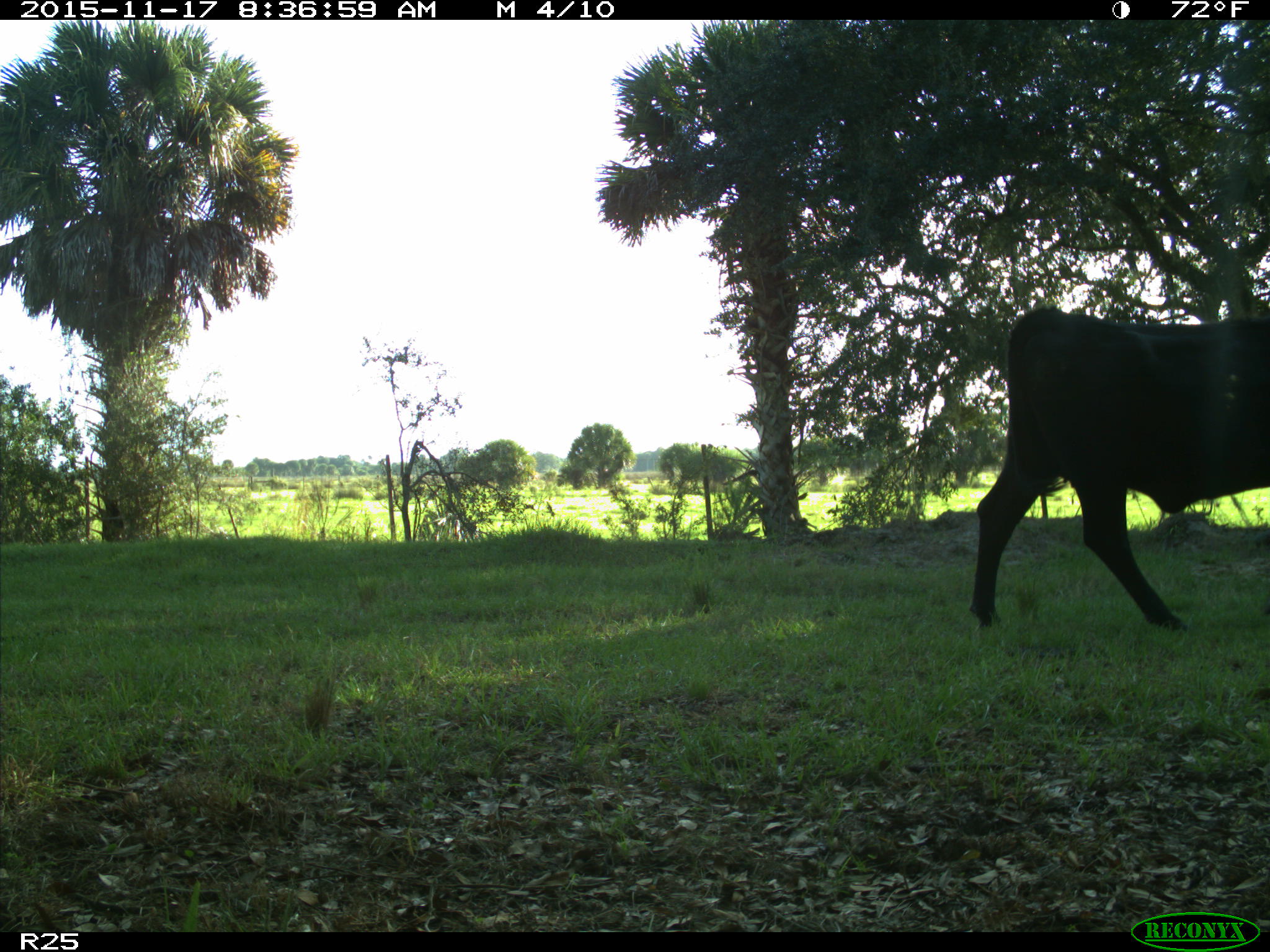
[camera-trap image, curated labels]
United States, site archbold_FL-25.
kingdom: Animalia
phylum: Chordata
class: Mammalia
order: Artiodactyla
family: Bovidae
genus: Bos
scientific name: Bos taurus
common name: domestic cow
Bos taurus (domestic cow).